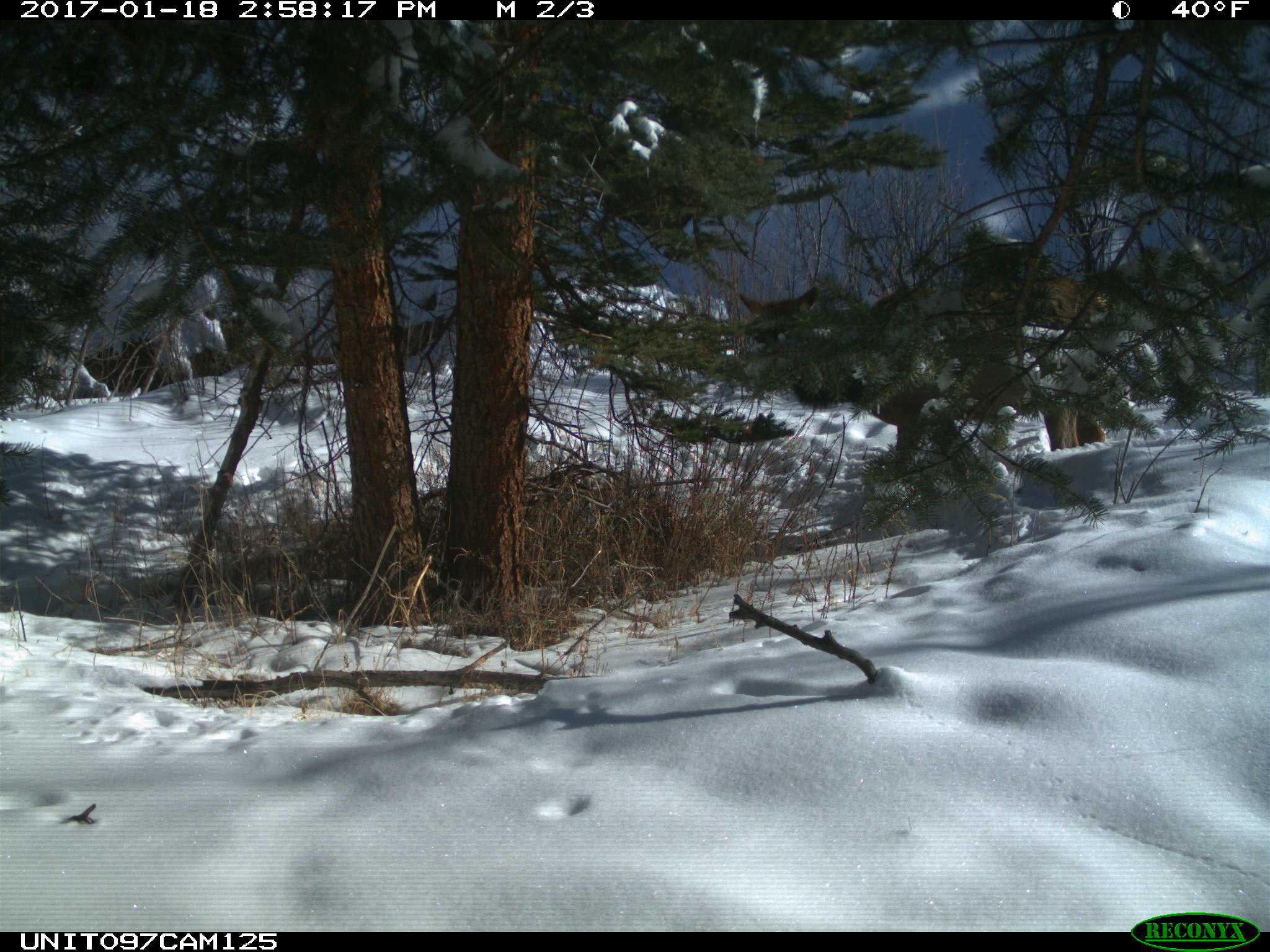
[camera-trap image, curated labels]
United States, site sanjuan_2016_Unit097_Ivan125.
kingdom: Animalia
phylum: Chordata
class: Mammalia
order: Artiodactyla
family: Cervidae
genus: Cervus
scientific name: Cervus elaphus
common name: red deer